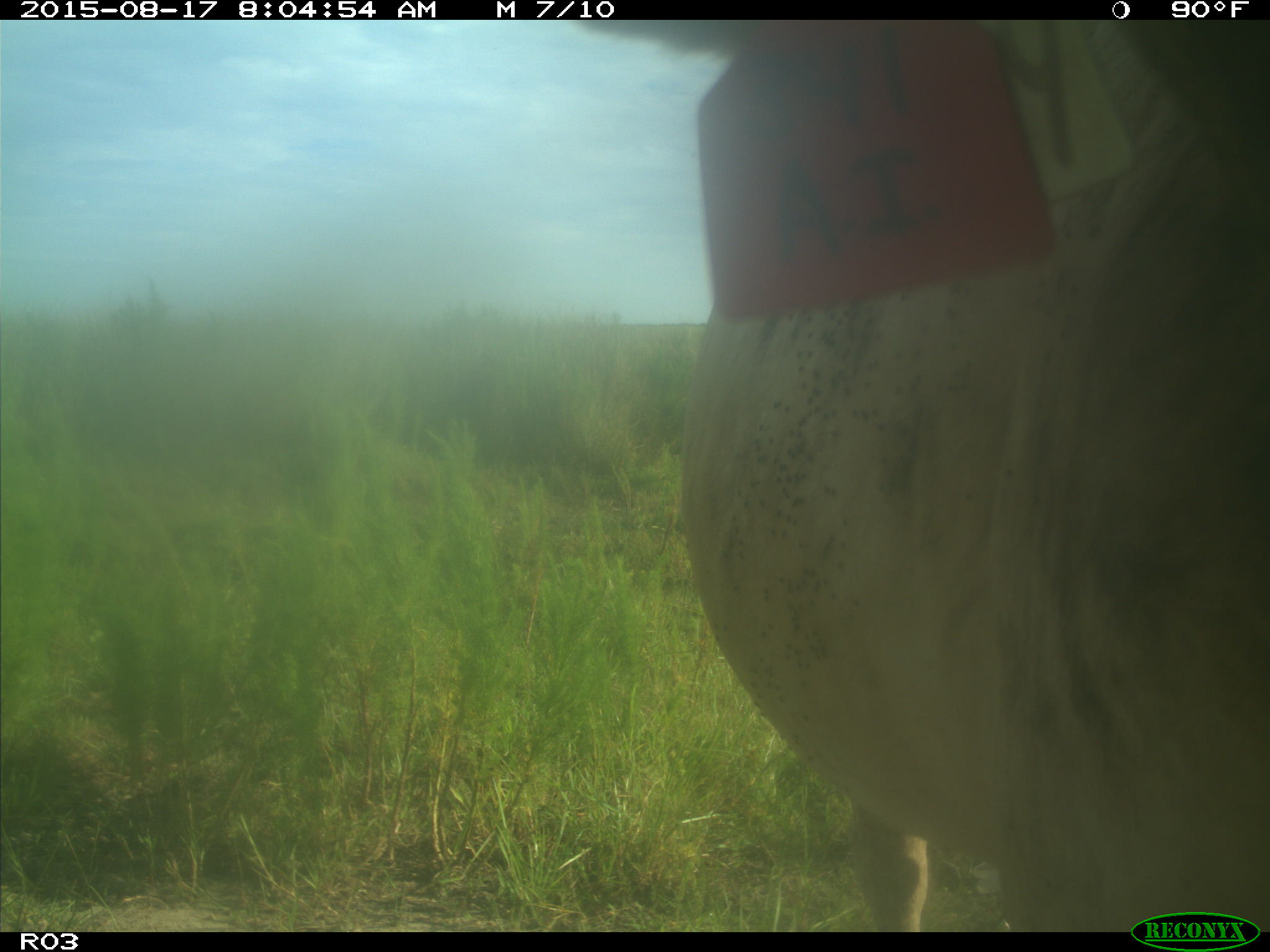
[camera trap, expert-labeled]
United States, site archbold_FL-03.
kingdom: Animalia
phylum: Chordata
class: Mammalia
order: Artiodactyla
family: Bovidae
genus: Bos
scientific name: Bos taurus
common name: domestic cow